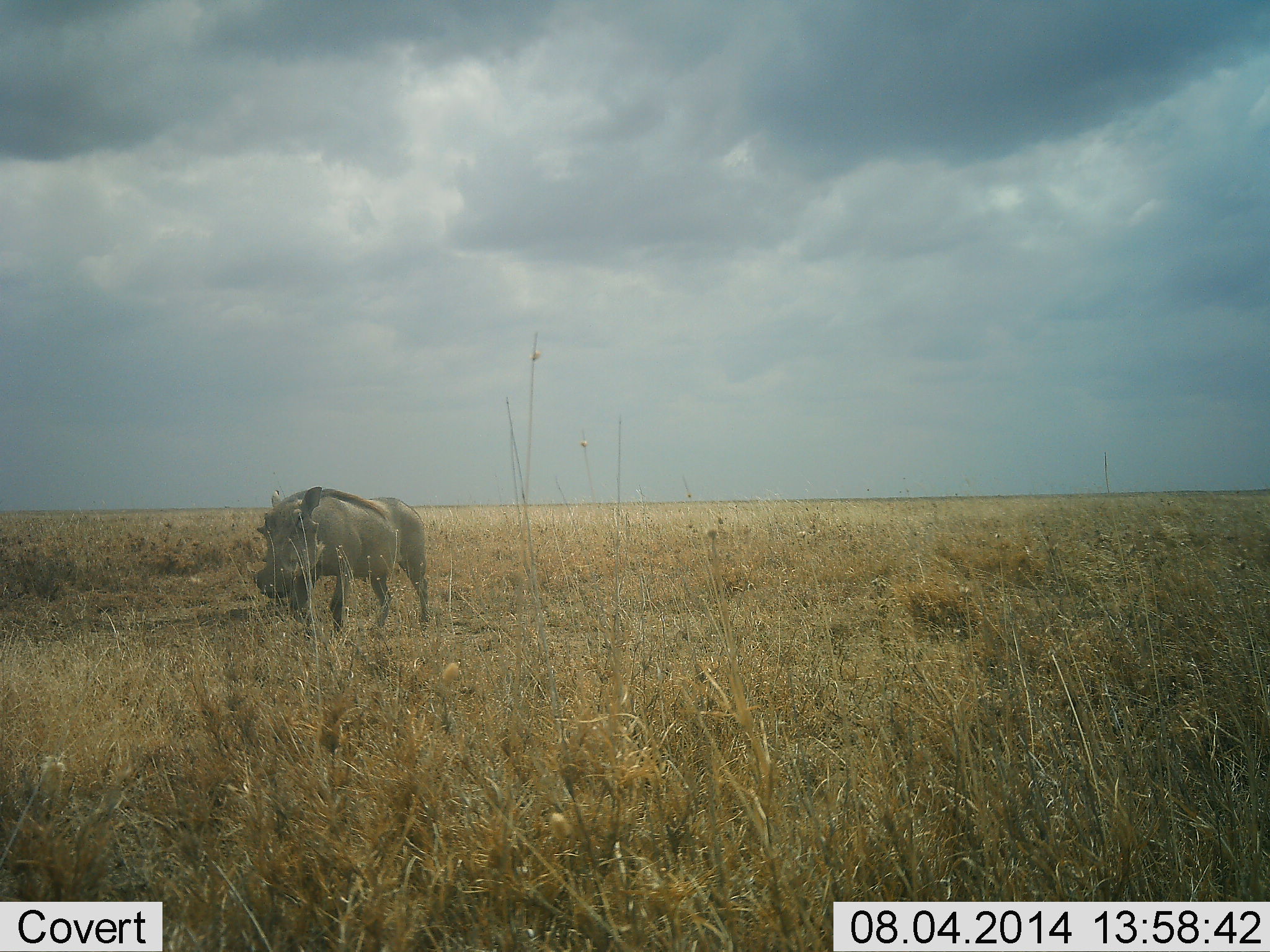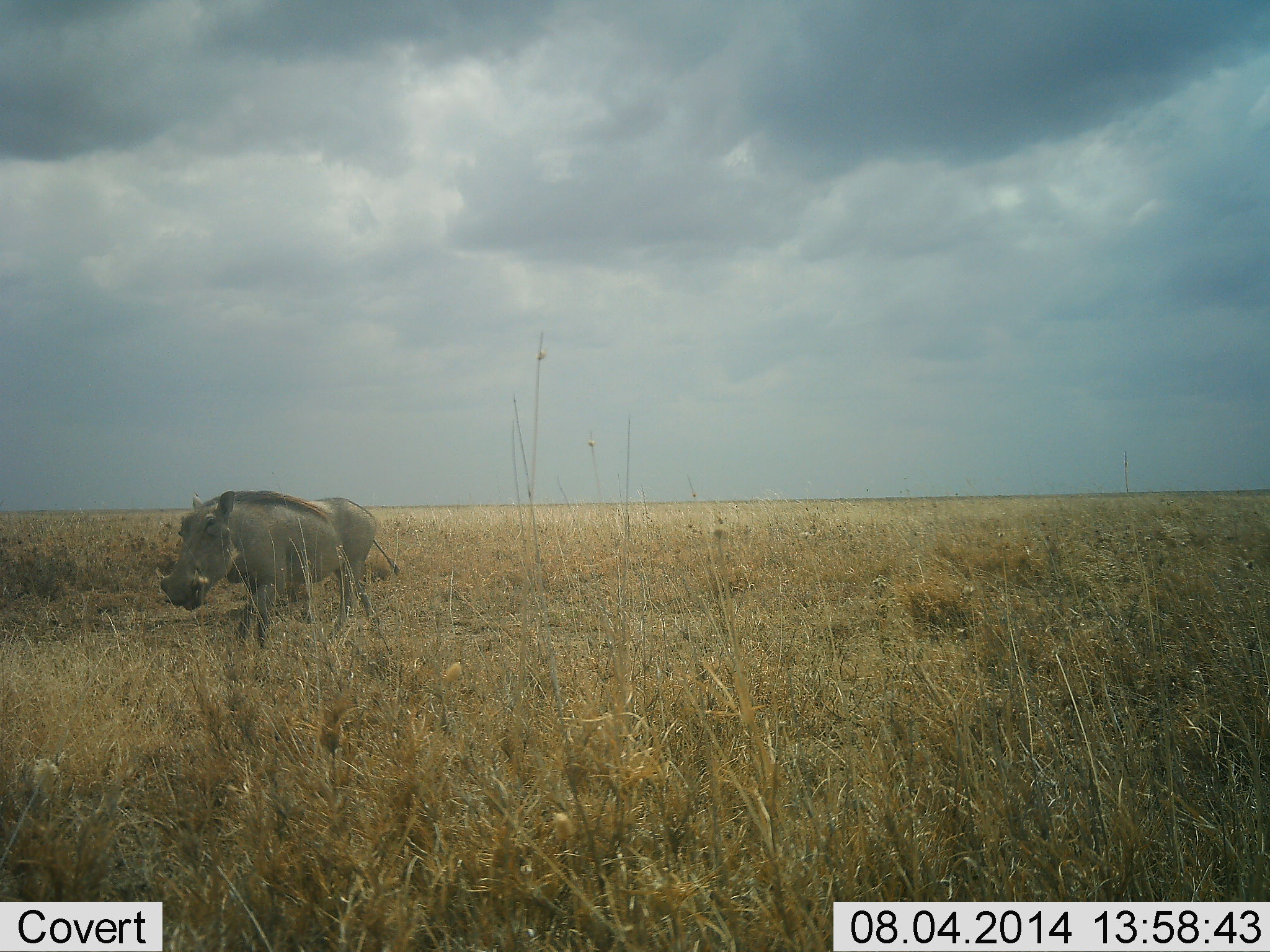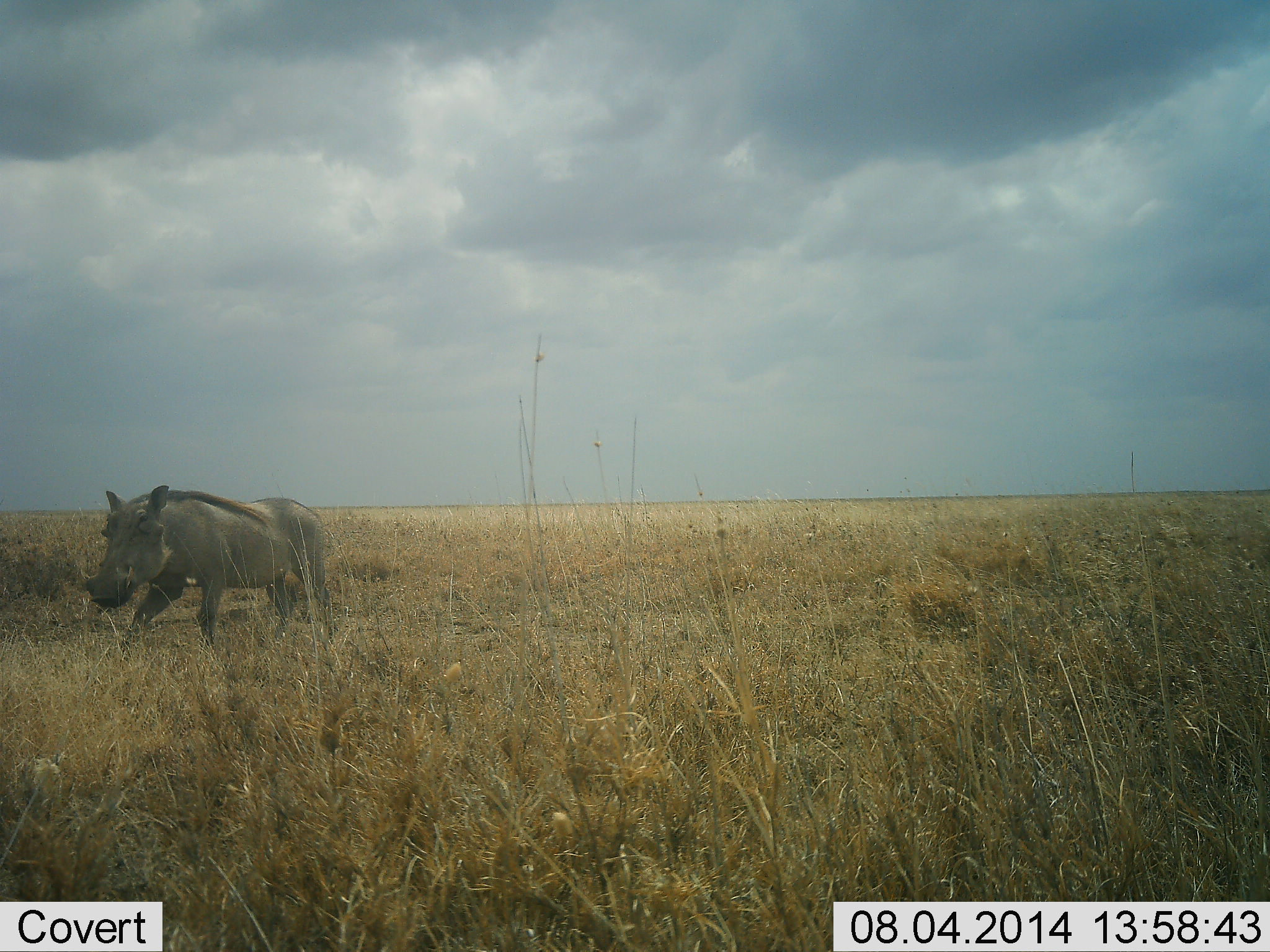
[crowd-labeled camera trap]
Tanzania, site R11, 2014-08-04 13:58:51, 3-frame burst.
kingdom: Animalia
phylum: Chordata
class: Mammalia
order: Artiodactyla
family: Suidae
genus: Phacochoerus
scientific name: Phacochoerus africanus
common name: warthog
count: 1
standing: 0%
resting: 0%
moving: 100%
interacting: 0%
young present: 0%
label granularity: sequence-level